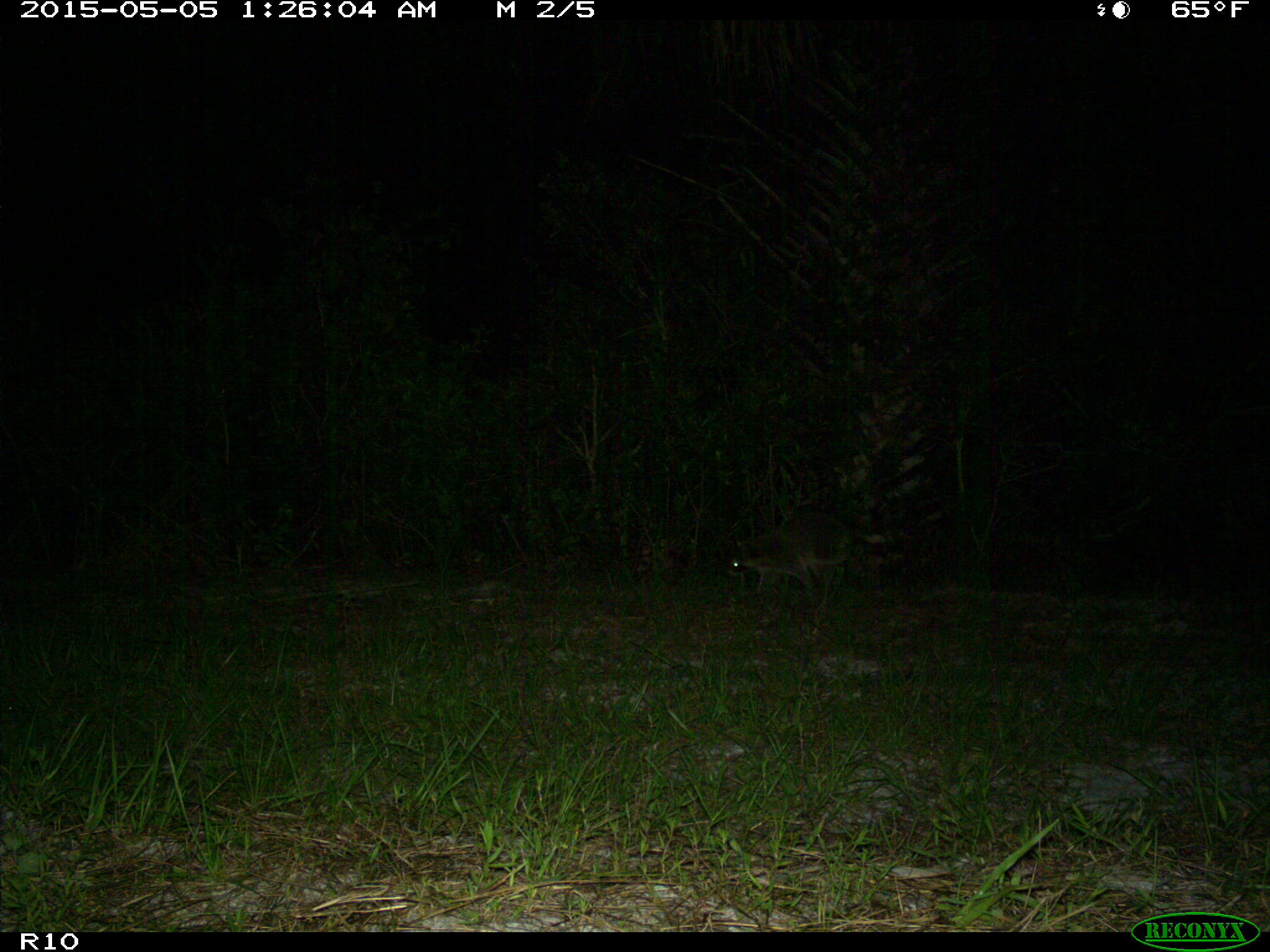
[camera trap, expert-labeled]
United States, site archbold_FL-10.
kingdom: Animalia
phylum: Chordata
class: Mammalia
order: Carnivora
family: Procyonidae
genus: Procyon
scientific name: Procyon lotor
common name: common raccoon